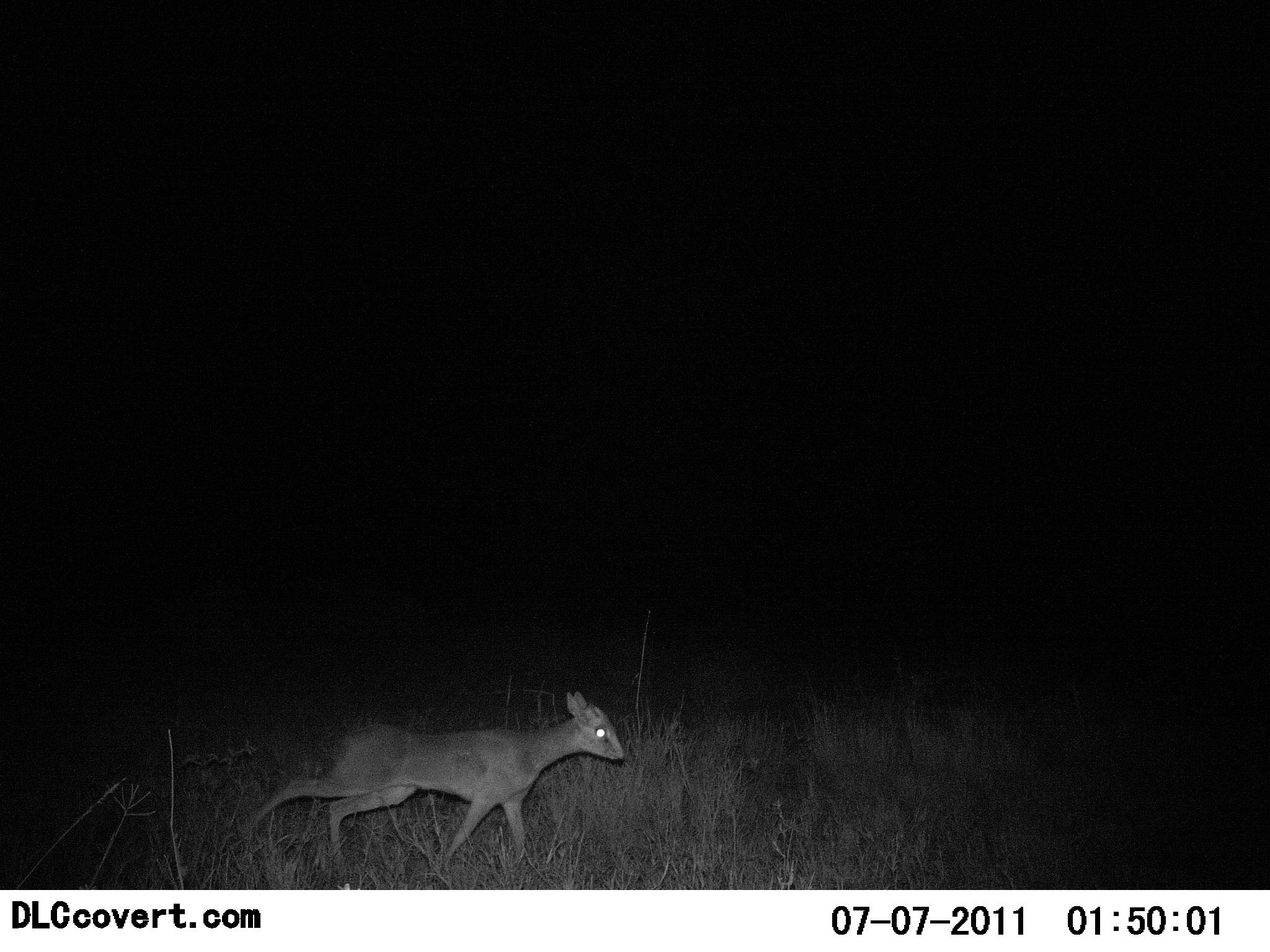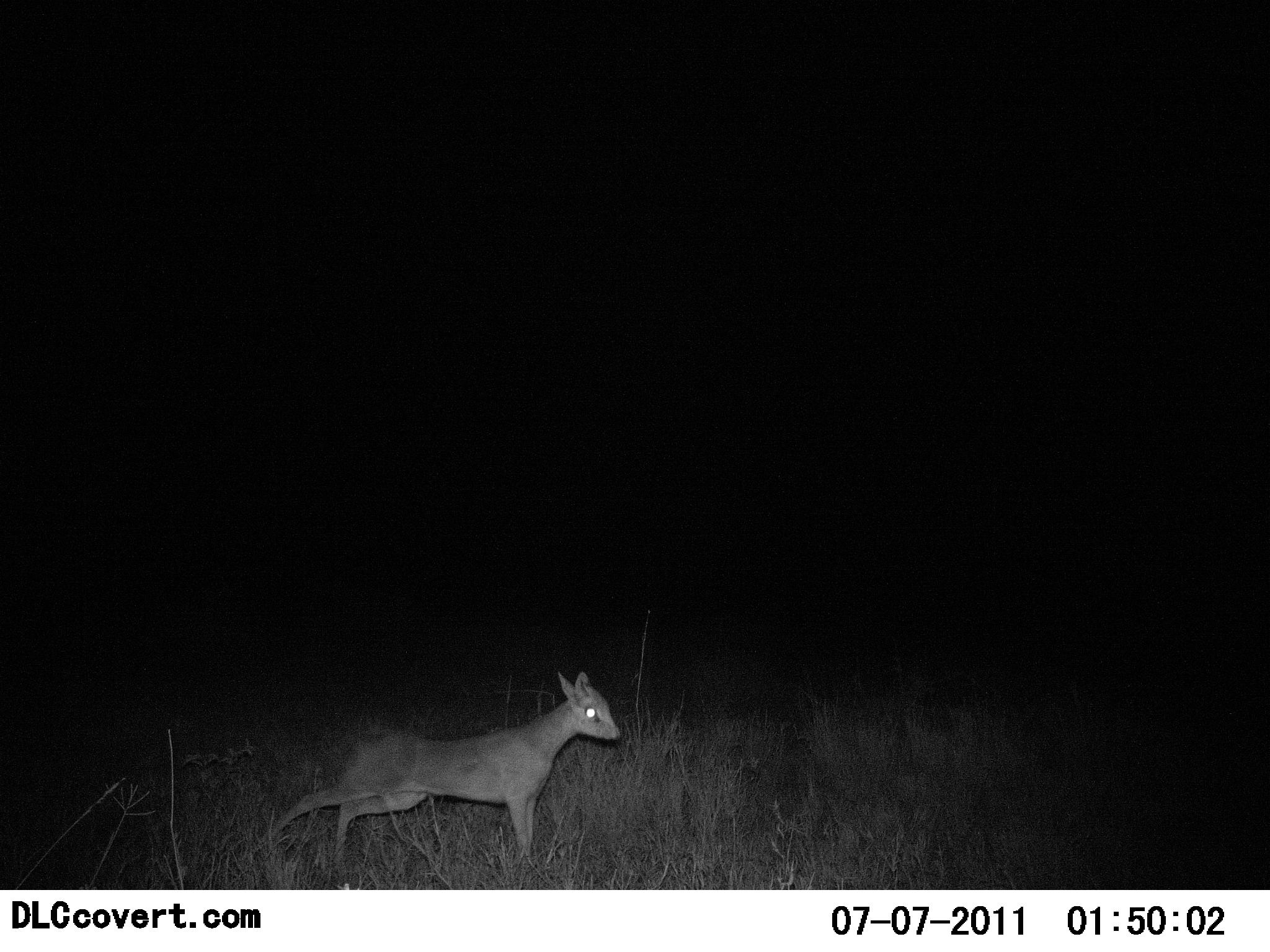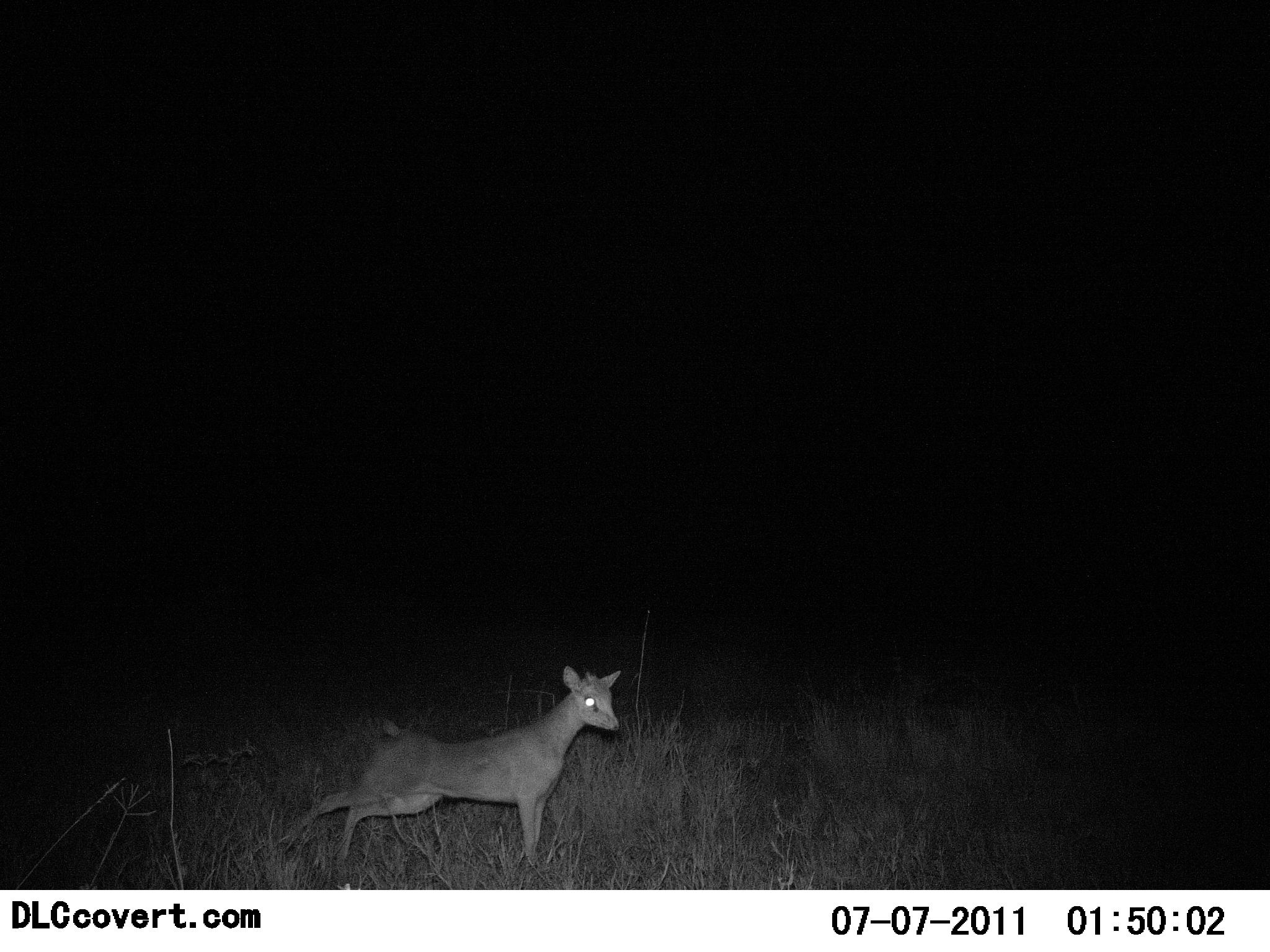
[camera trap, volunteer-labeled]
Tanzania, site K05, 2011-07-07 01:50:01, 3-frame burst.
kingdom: Animalia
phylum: Chordata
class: Mammalia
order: Artiodactyla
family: Bovidae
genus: Madoqua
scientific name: Madoqua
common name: dikdik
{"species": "dikdik (Madoqua)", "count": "1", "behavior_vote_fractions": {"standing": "62%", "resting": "0%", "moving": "54%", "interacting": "8%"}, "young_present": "0%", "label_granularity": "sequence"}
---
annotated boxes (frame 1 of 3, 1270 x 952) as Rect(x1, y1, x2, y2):
animal: Rect(251, 690, 625, 860)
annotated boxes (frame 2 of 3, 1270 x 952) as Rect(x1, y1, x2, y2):
animal: Rect(258, 670, 622, 862)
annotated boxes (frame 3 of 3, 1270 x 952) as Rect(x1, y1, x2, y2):
animal: Rect(301, 664, 622, 862)